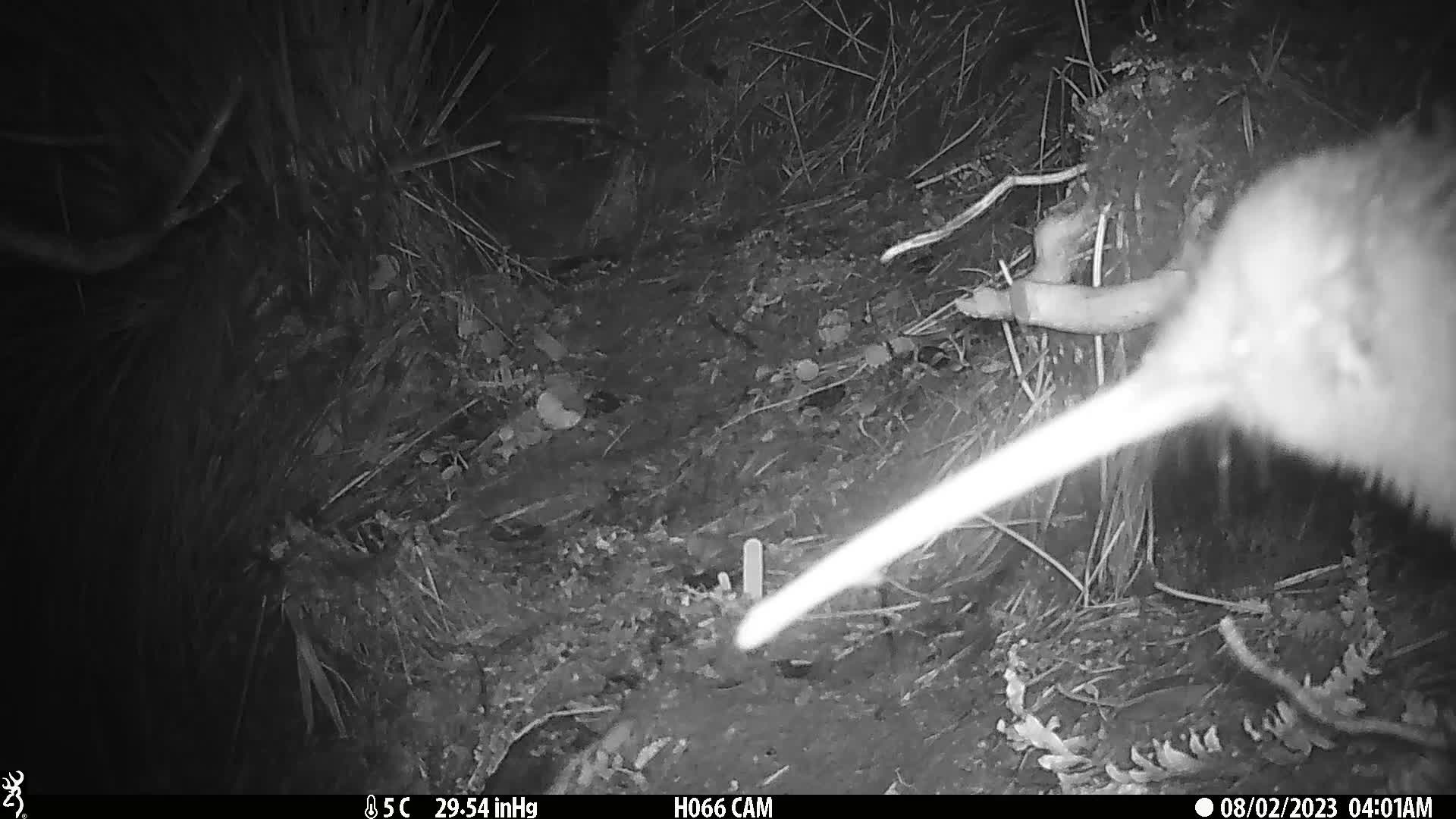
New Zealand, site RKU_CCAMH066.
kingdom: Animalia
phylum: Chordata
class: Aves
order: Apterygiformes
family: Apterygidae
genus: Apteryx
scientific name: Apteryx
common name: kiwi